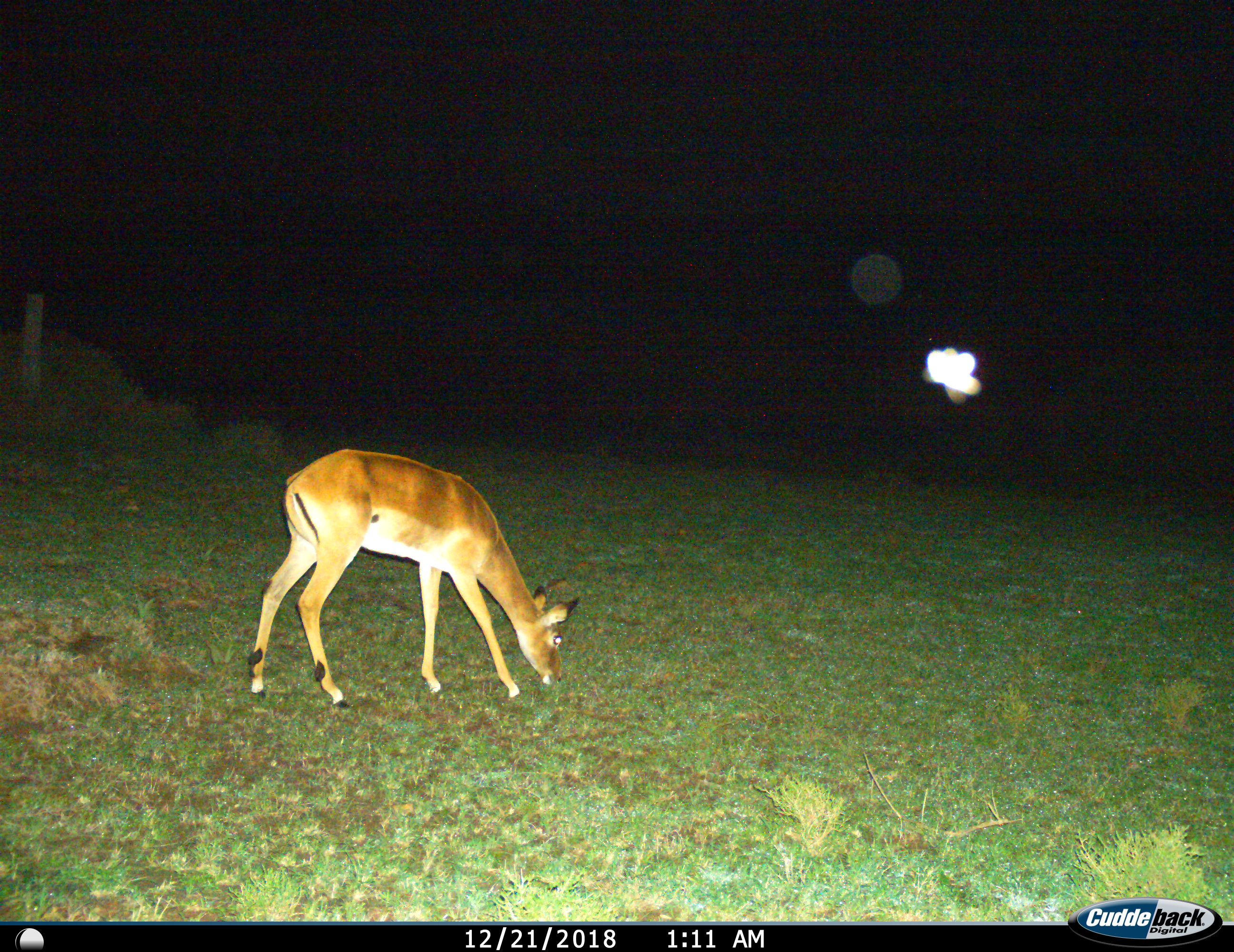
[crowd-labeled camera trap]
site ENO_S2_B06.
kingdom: Animalia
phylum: Chordata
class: Mammalia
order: Artiodactyla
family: Bovidae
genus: Aepyceros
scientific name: Aepyceros melampus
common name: impala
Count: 1.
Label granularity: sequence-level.